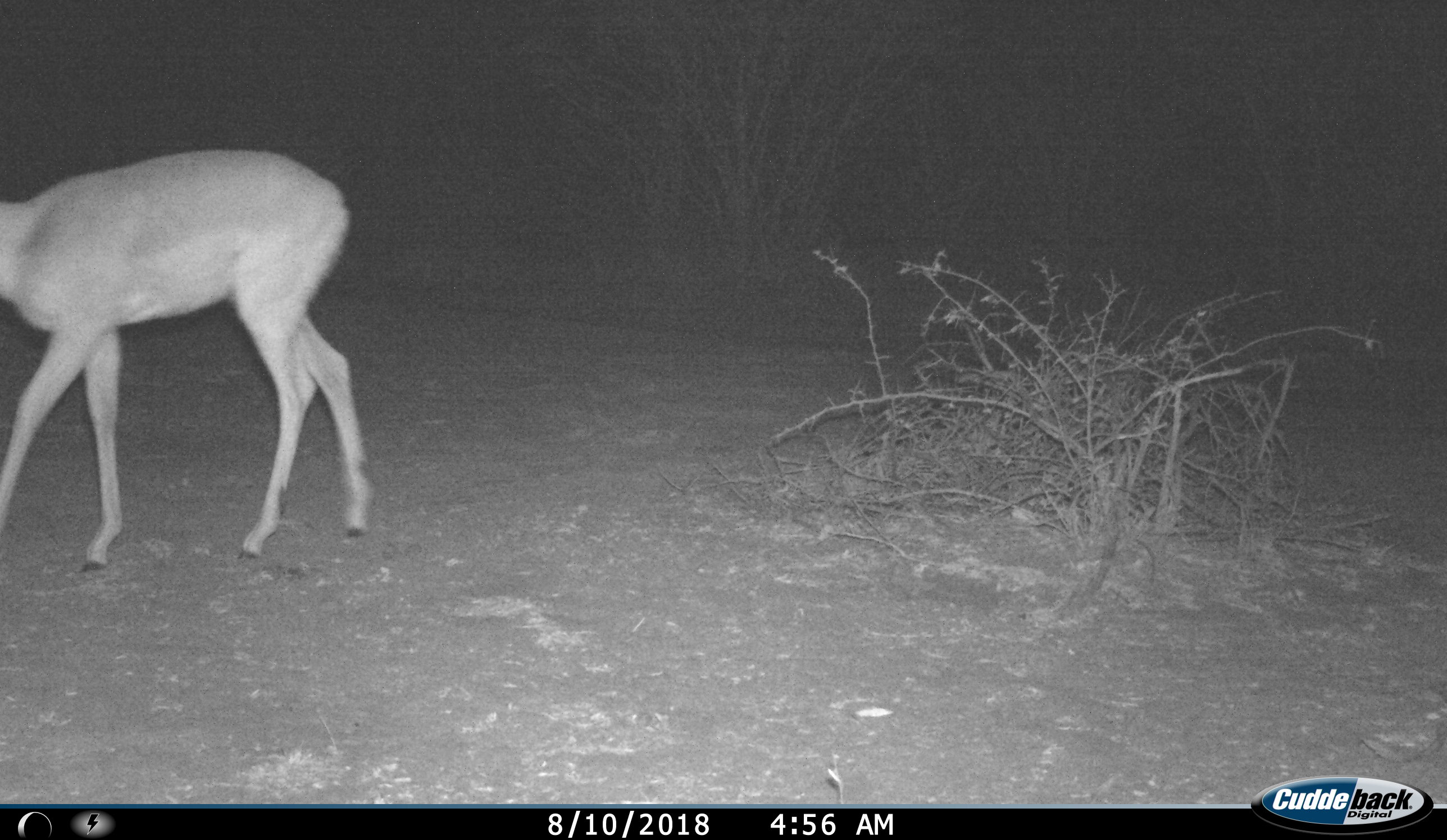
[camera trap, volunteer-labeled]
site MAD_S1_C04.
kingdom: Animalia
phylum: Chordata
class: Mammalia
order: Artiodactyla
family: Bovidae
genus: Aepyceros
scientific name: Aepyceros melampus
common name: impala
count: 1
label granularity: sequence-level